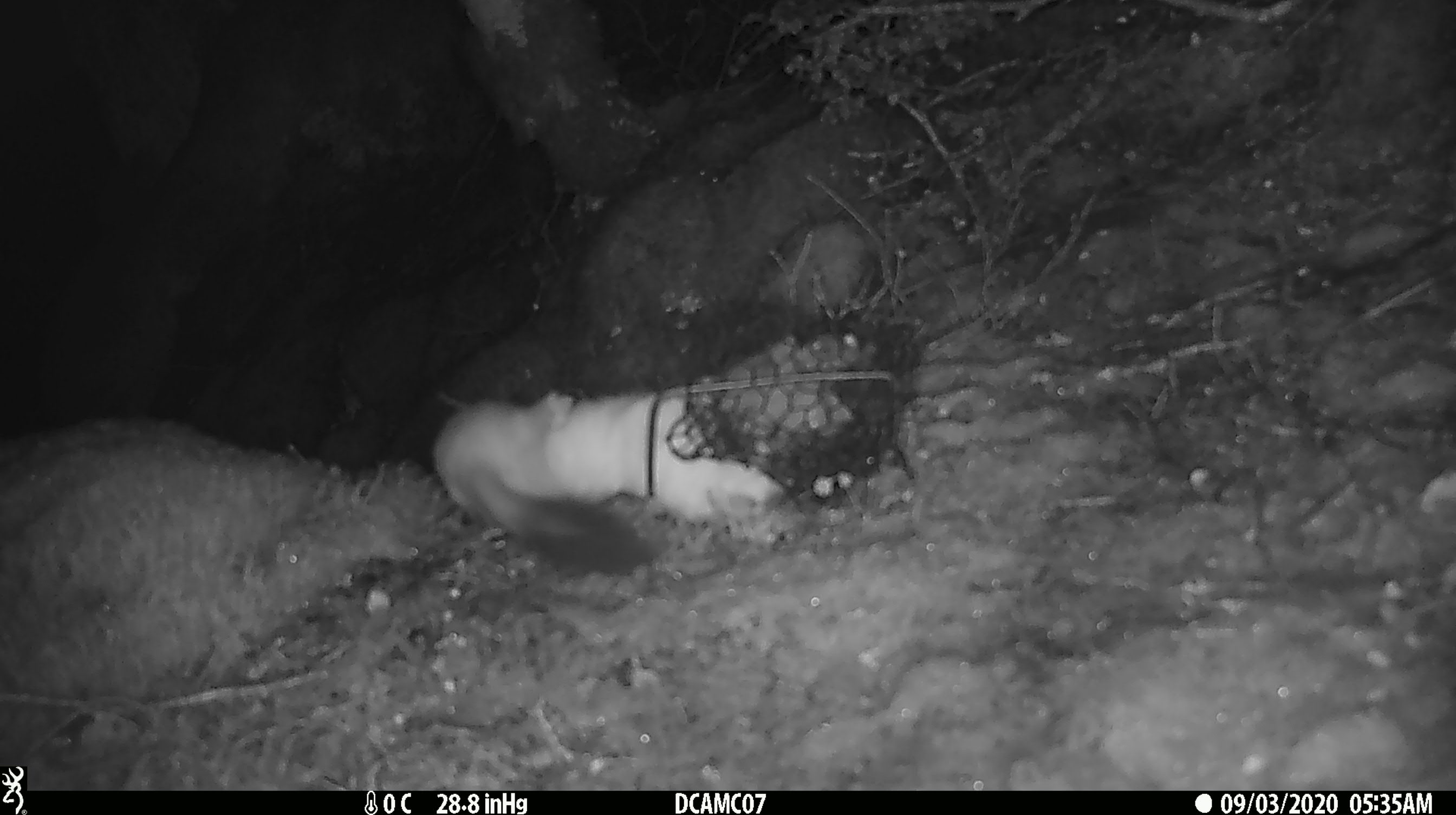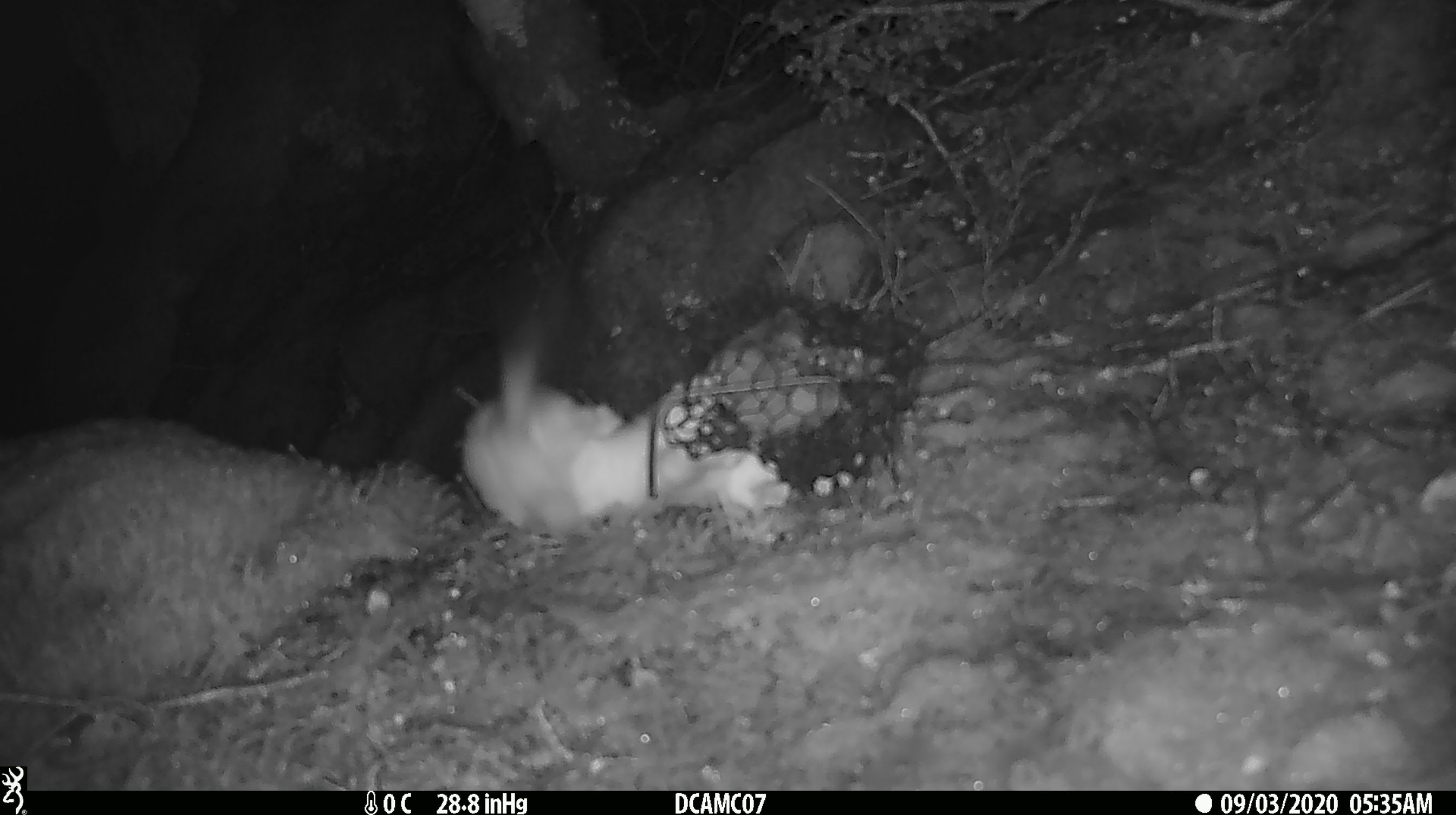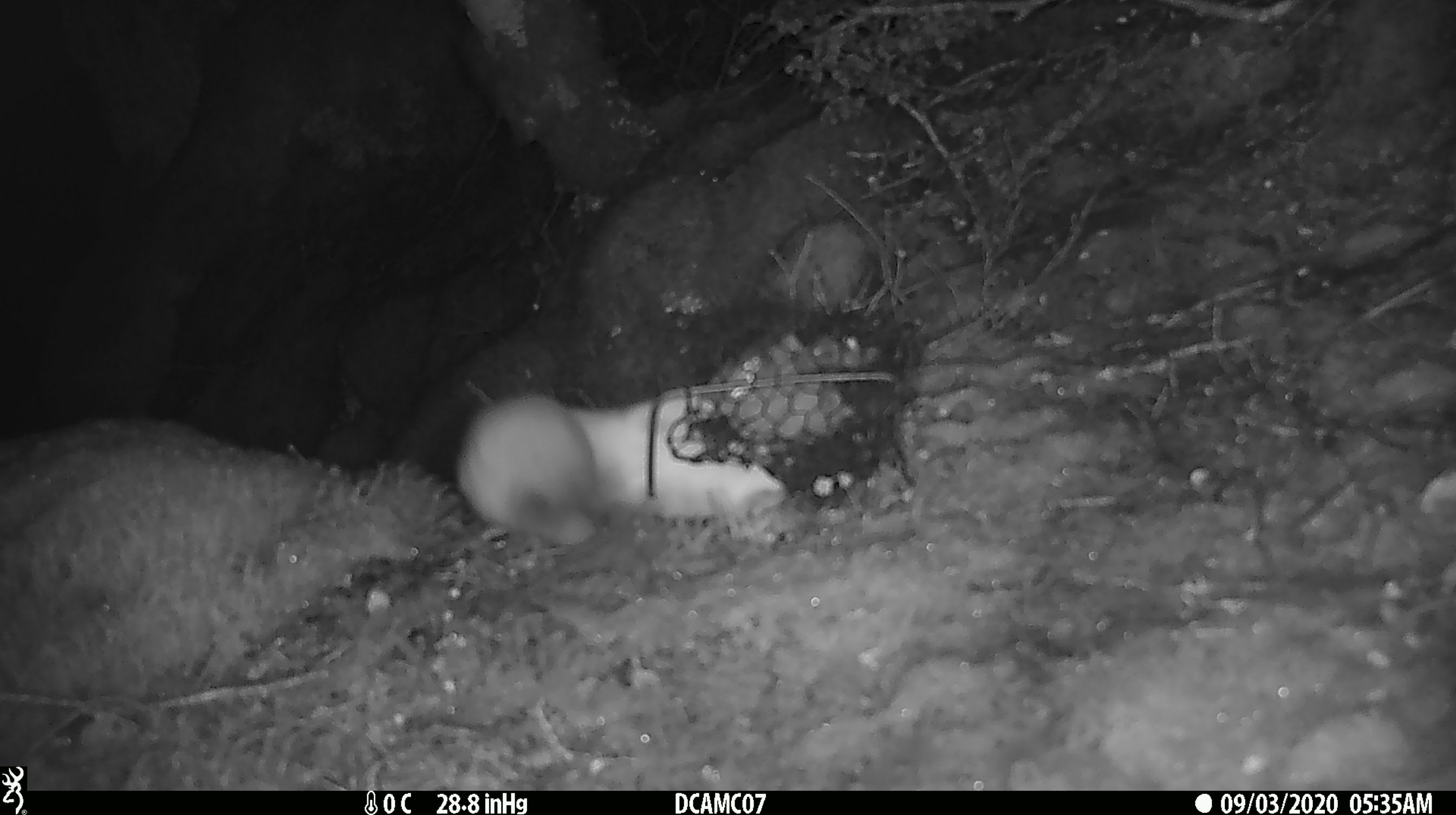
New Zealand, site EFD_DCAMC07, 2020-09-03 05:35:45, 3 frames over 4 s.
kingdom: Animalia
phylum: Chordata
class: Mammalia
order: Carnivora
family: Mustelidae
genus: Mustela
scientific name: Mustela erminea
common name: stoat